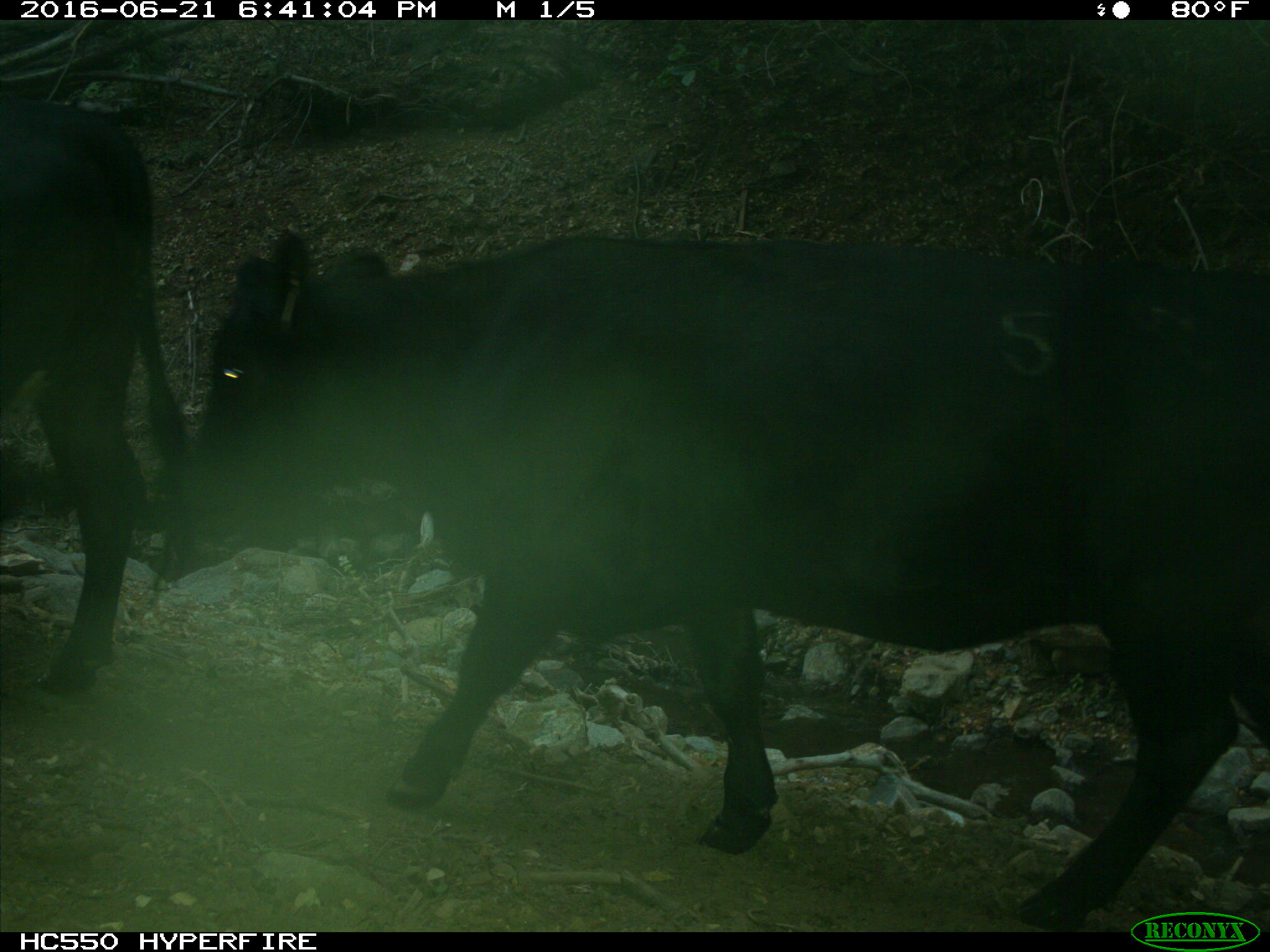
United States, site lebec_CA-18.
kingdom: Animalia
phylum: Chordata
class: Mammalia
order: Artiodactyla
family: Bovidae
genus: Bos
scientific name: Bos taurus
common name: domestic cow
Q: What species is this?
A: Bos taurus (domestic cow).